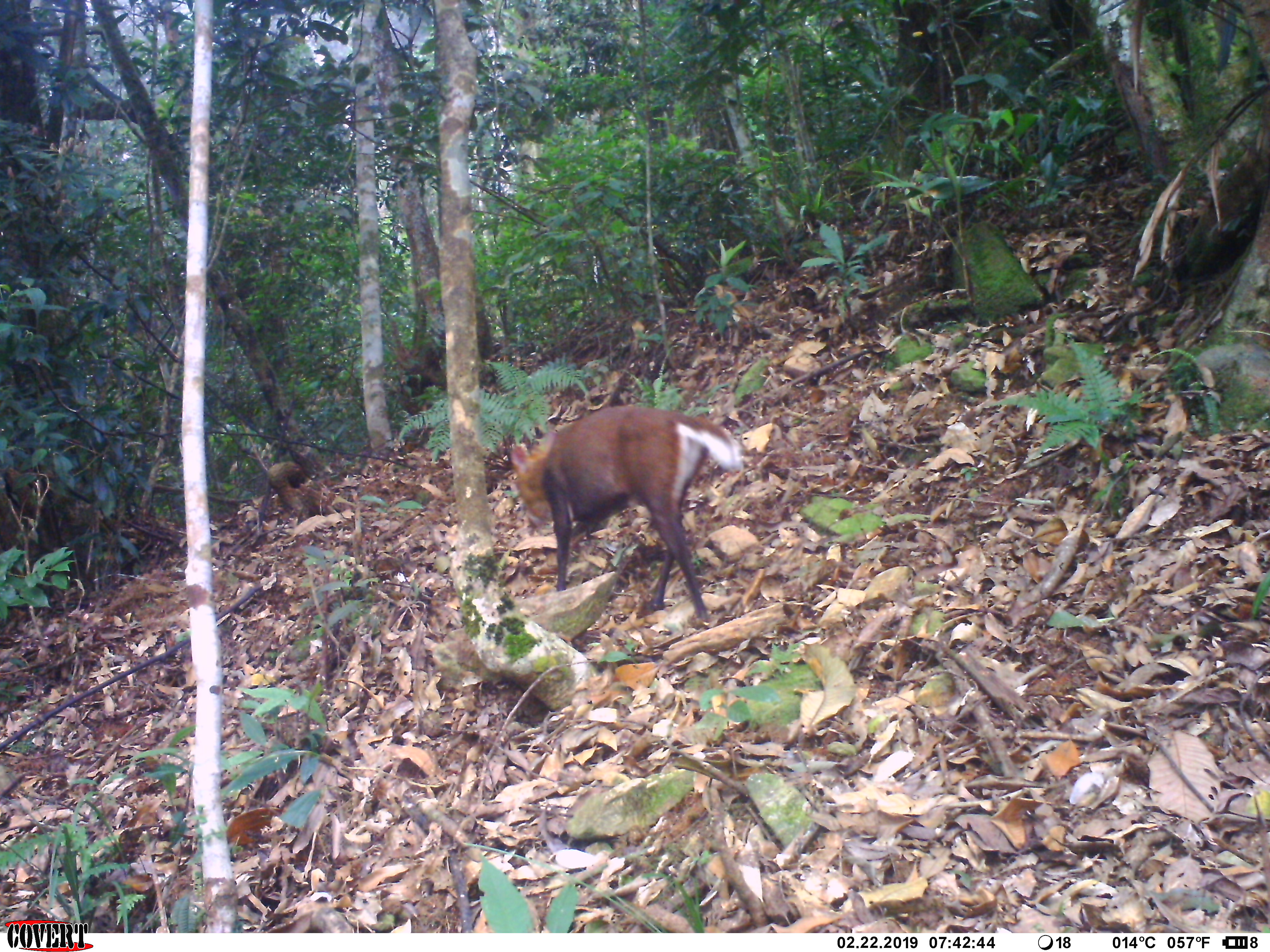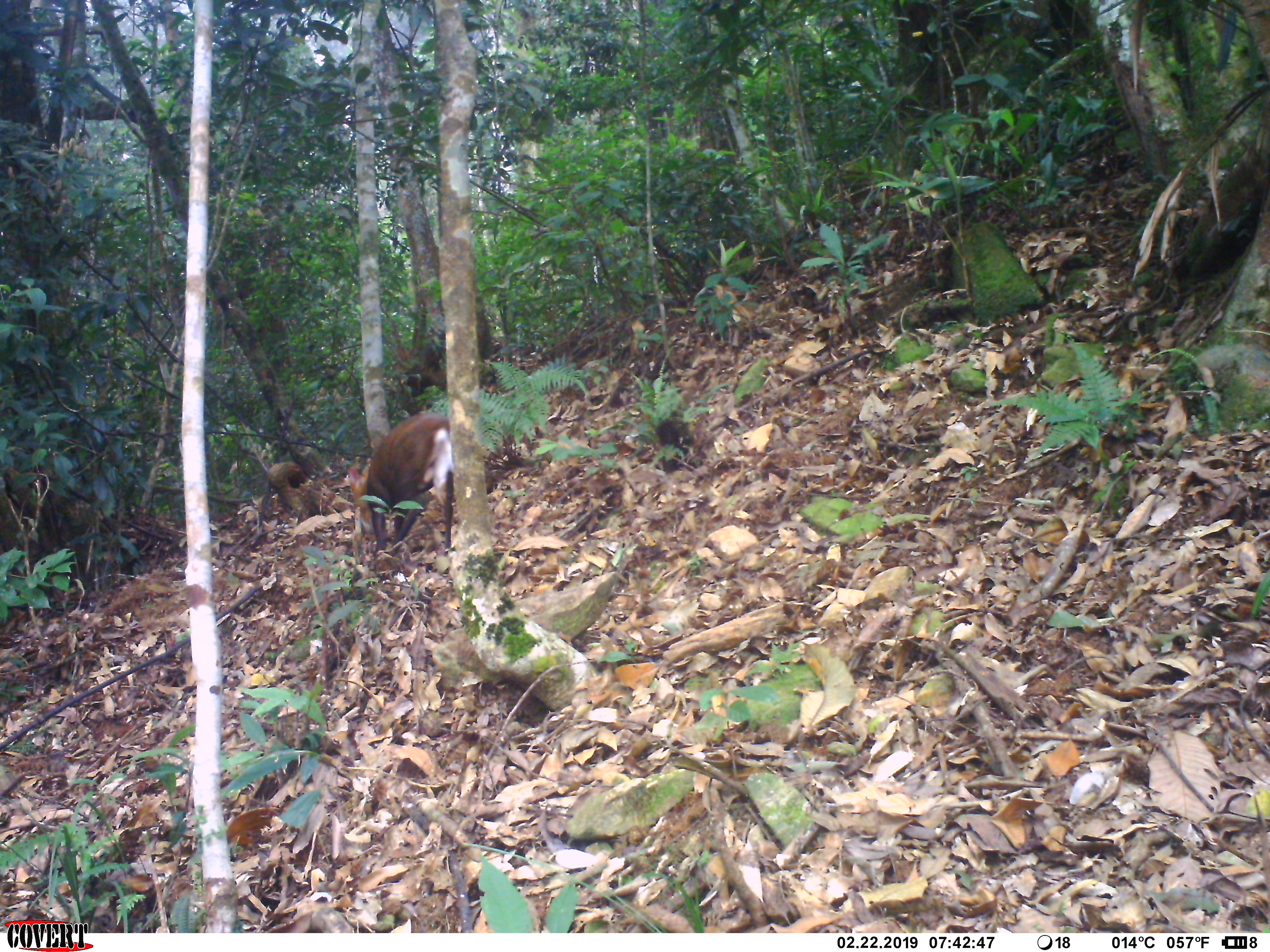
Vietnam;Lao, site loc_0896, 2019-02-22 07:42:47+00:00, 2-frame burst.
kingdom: Animalia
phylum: Chordata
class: Mammalia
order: Artiodactyla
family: Cervidae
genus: Muntiacus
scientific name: Muntiacus rooseveltorum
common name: roosevelt's muntjac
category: roosevelts muntjac group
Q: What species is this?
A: Roosevelts muntjac group (roosevelt's muntjac) (Muntiacus rooseveltorum).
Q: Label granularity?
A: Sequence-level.